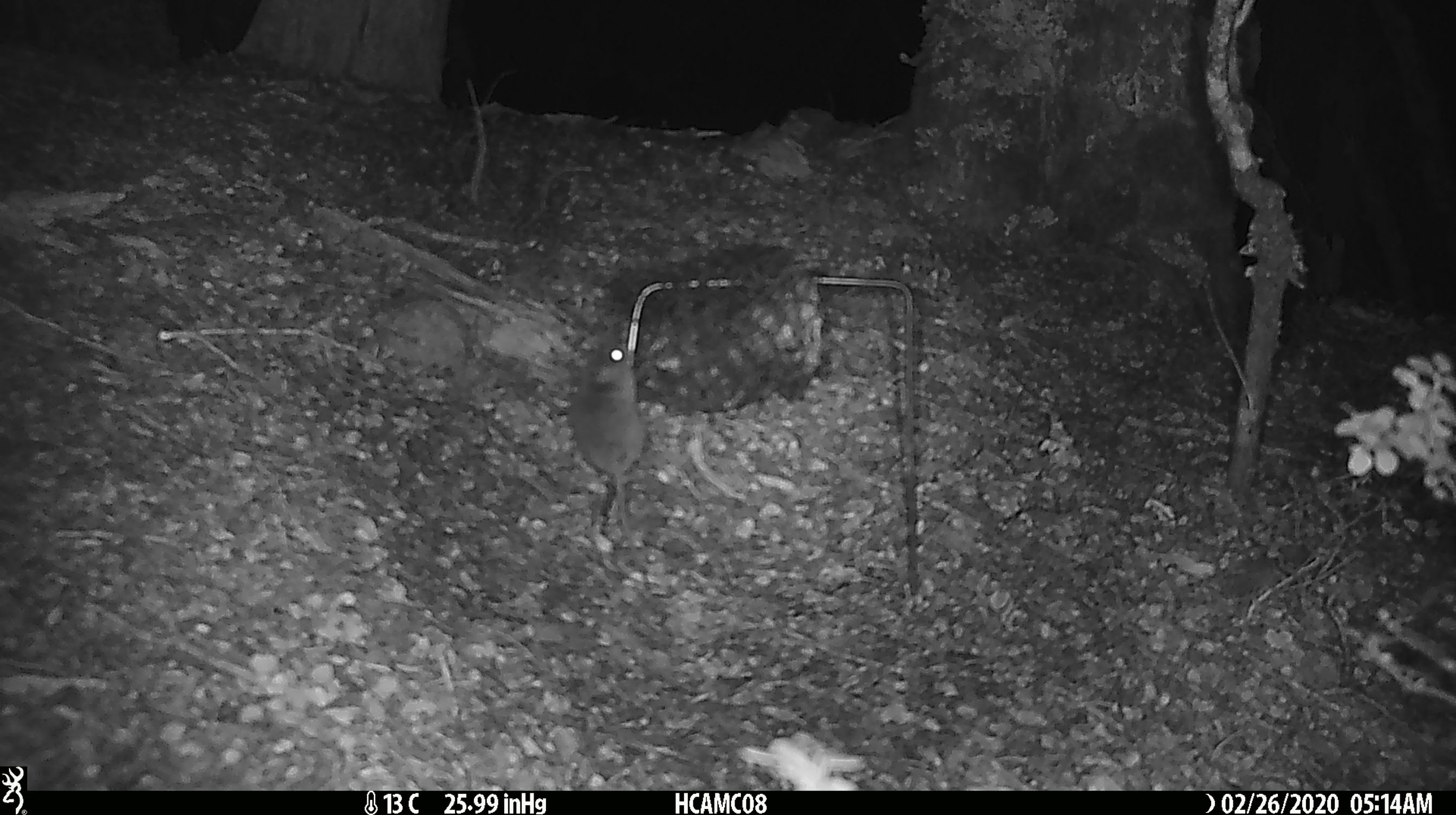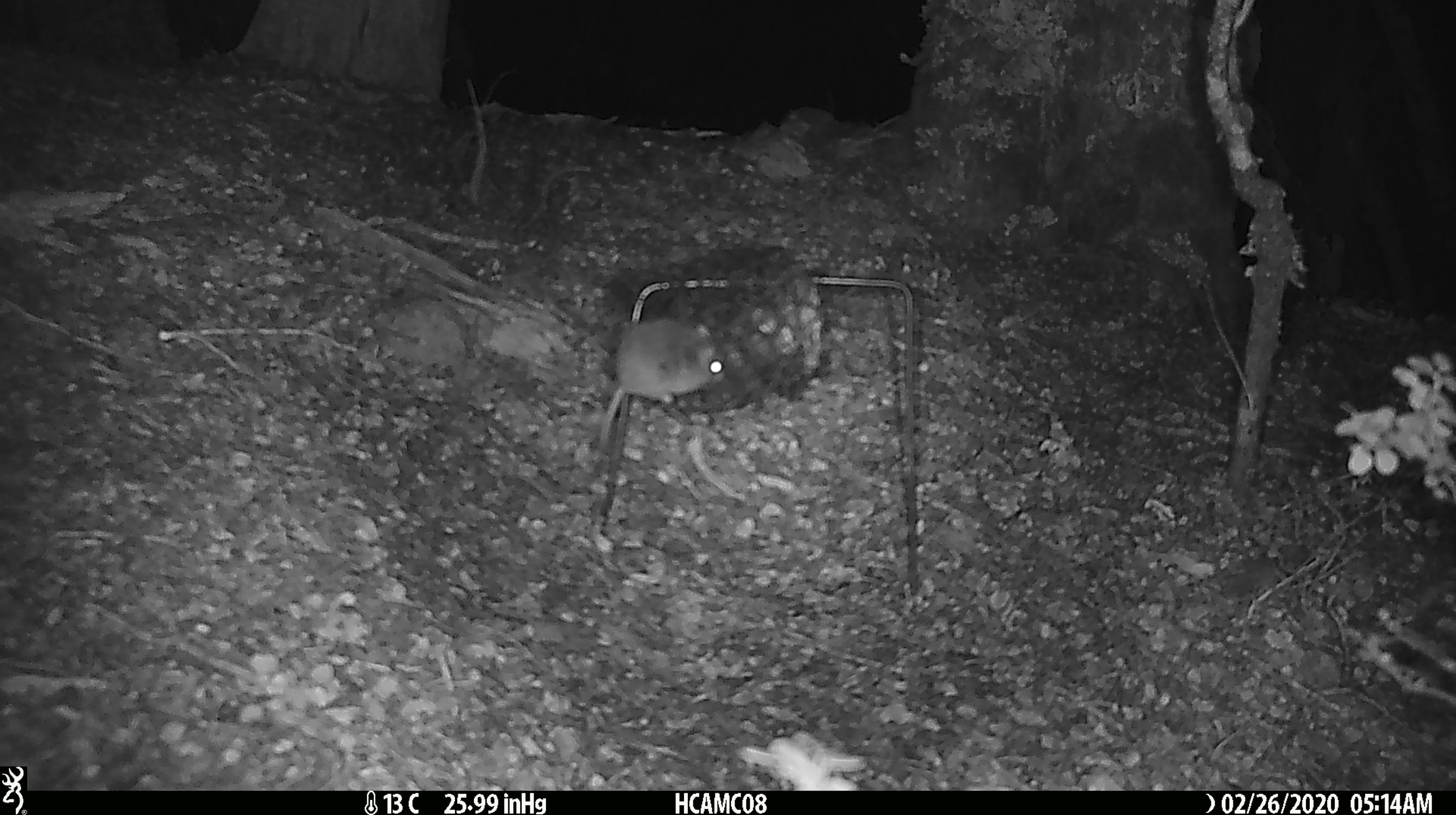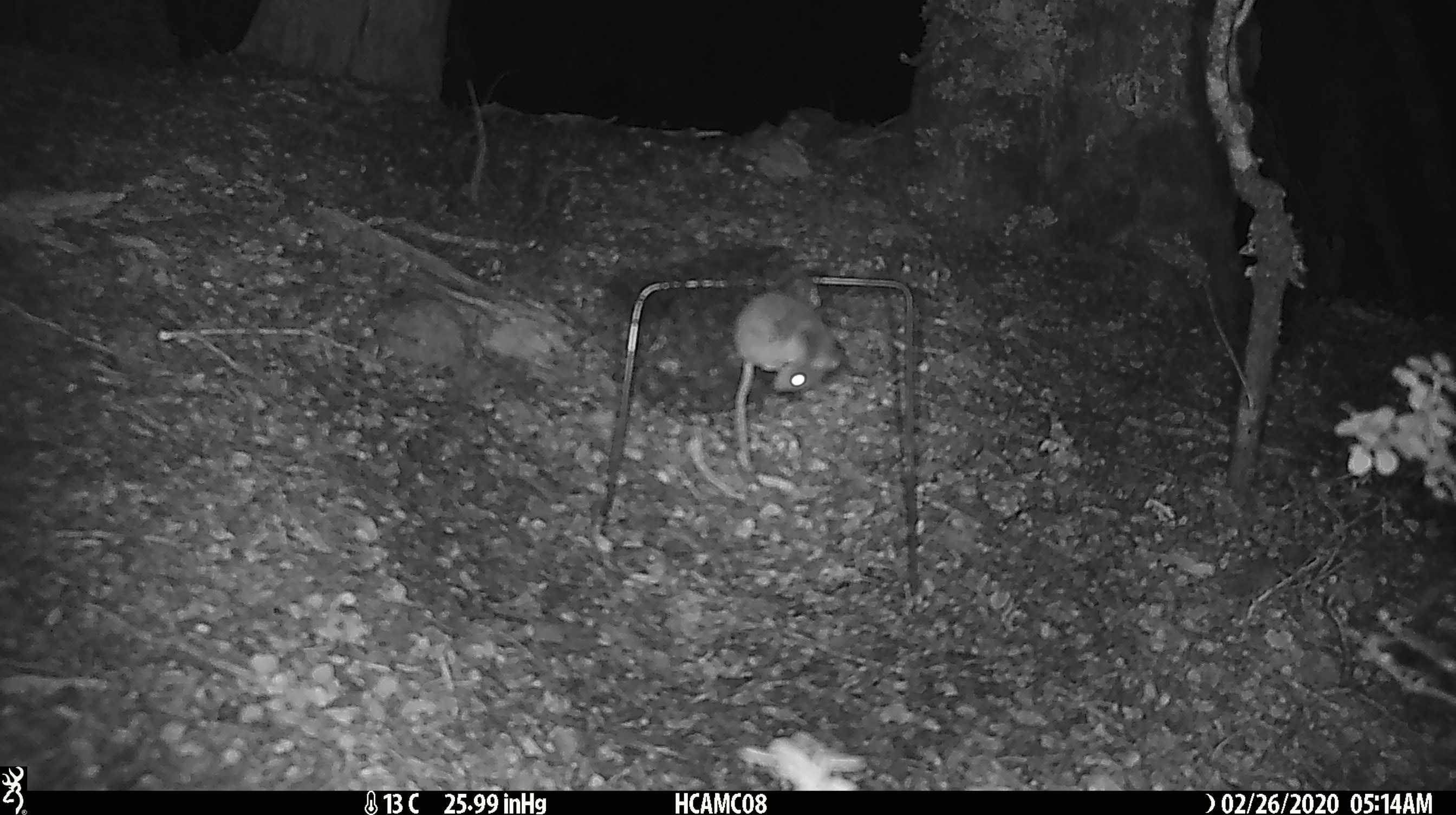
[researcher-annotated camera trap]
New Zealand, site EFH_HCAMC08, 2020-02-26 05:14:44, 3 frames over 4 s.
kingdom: Animalia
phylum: Chordata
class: Mammalia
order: Rodentia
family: Muridae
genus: Mus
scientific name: Mus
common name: mouse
Mouse (Mus).